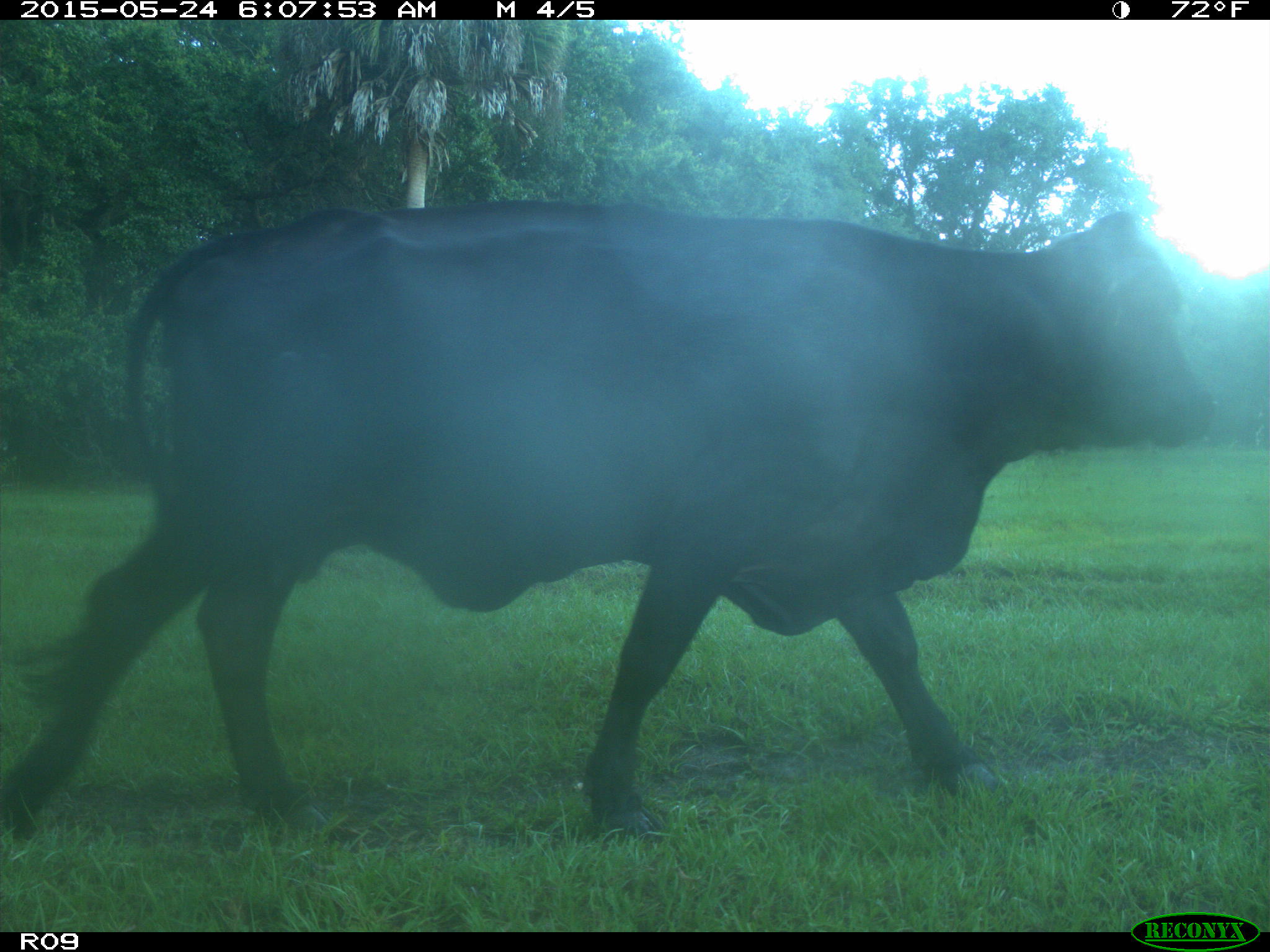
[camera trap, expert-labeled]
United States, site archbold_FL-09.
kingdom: Animalia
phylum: Chordata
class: Mammalia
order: Artiodactyla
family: Bovidae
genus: Bos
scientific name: Bos taurus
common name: domestic cow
Bos taurus (domestic cow).